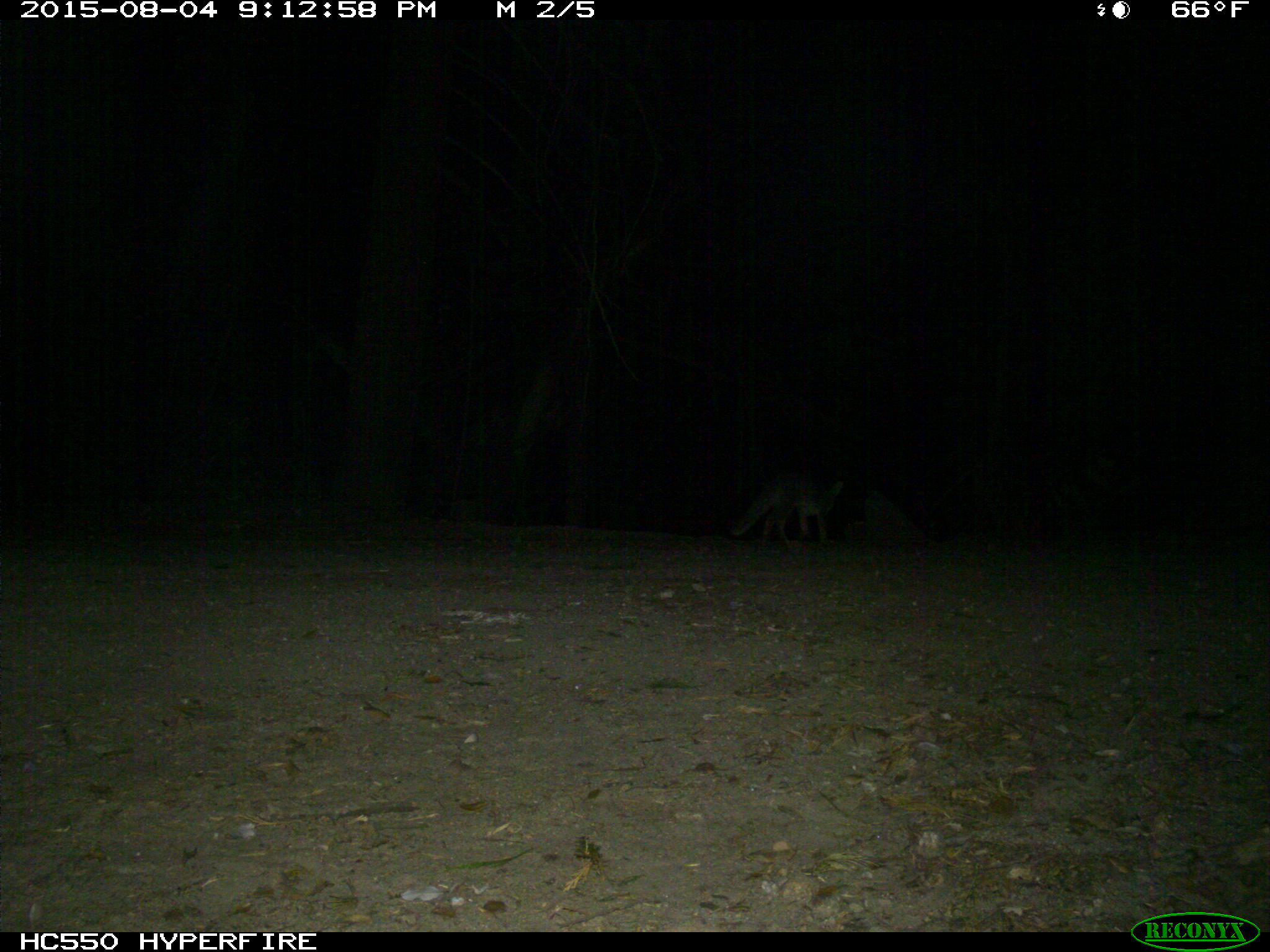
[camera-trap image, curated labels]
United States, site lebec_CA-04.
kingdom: Animalia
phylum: Chordata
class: Mammalia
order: Carnivora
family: Canidae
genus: Urocyon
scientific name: Urocyon cinereoargenteus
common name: gray fox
Urocyon cinereoargenteus (gray fox).